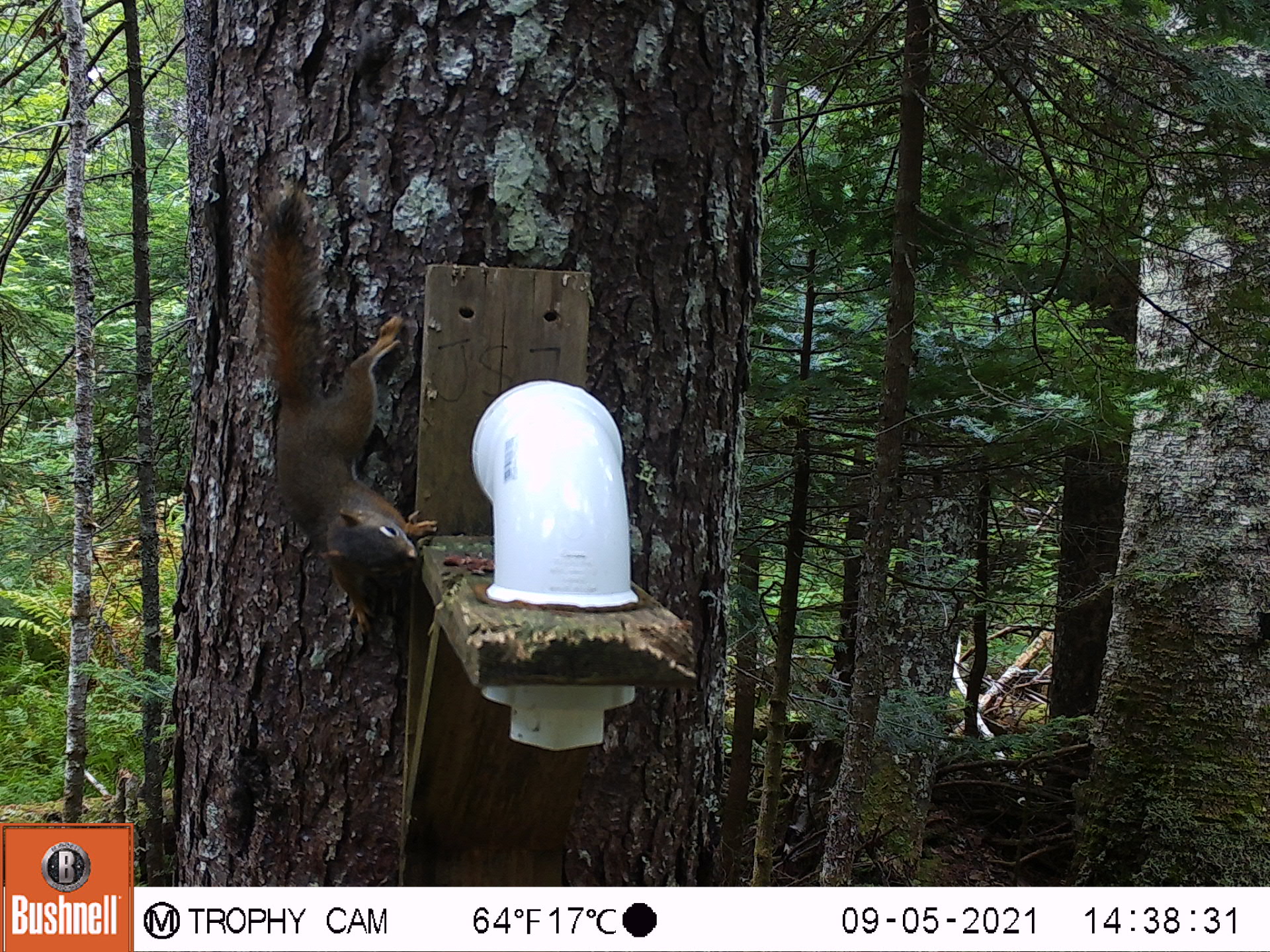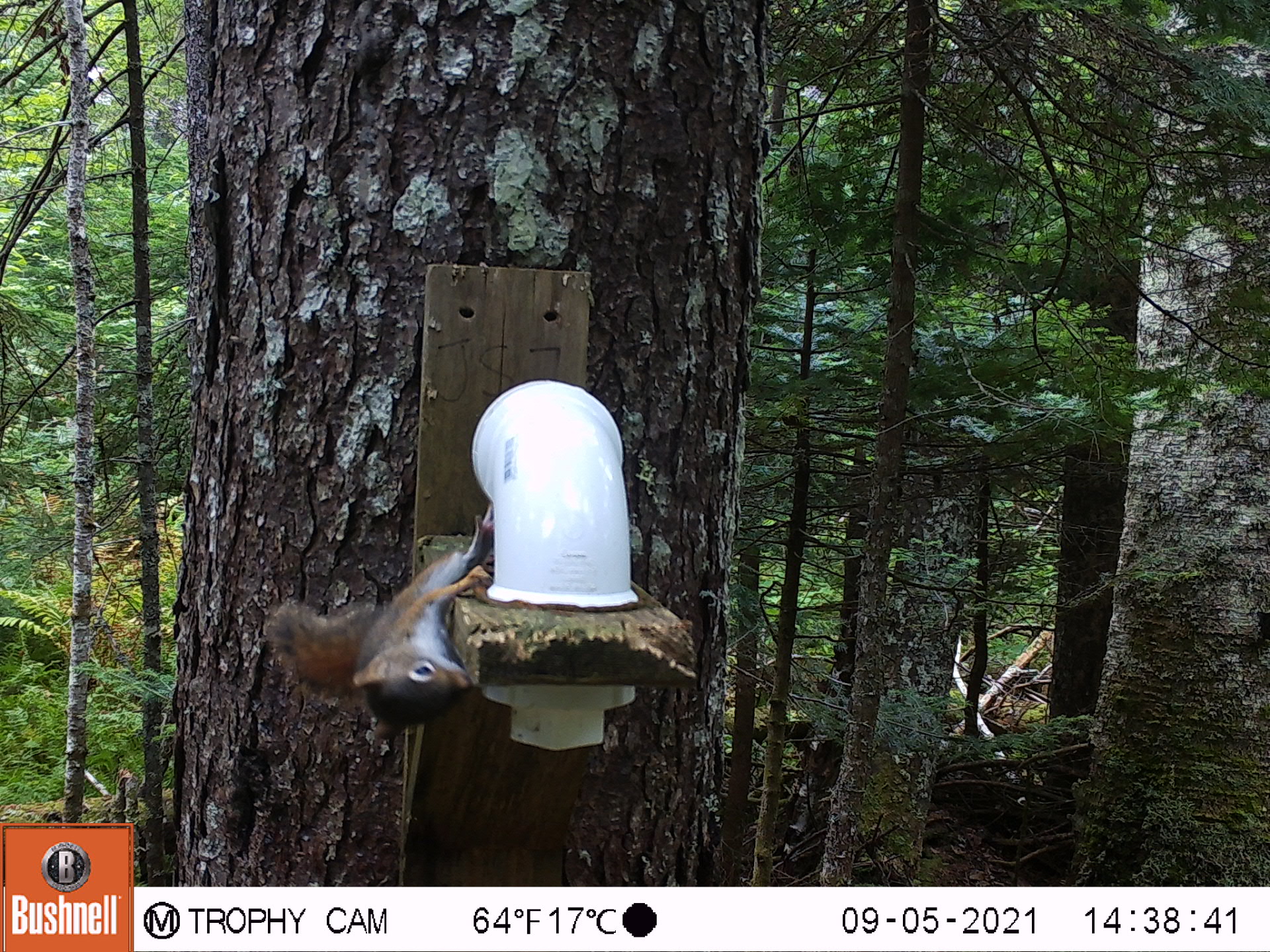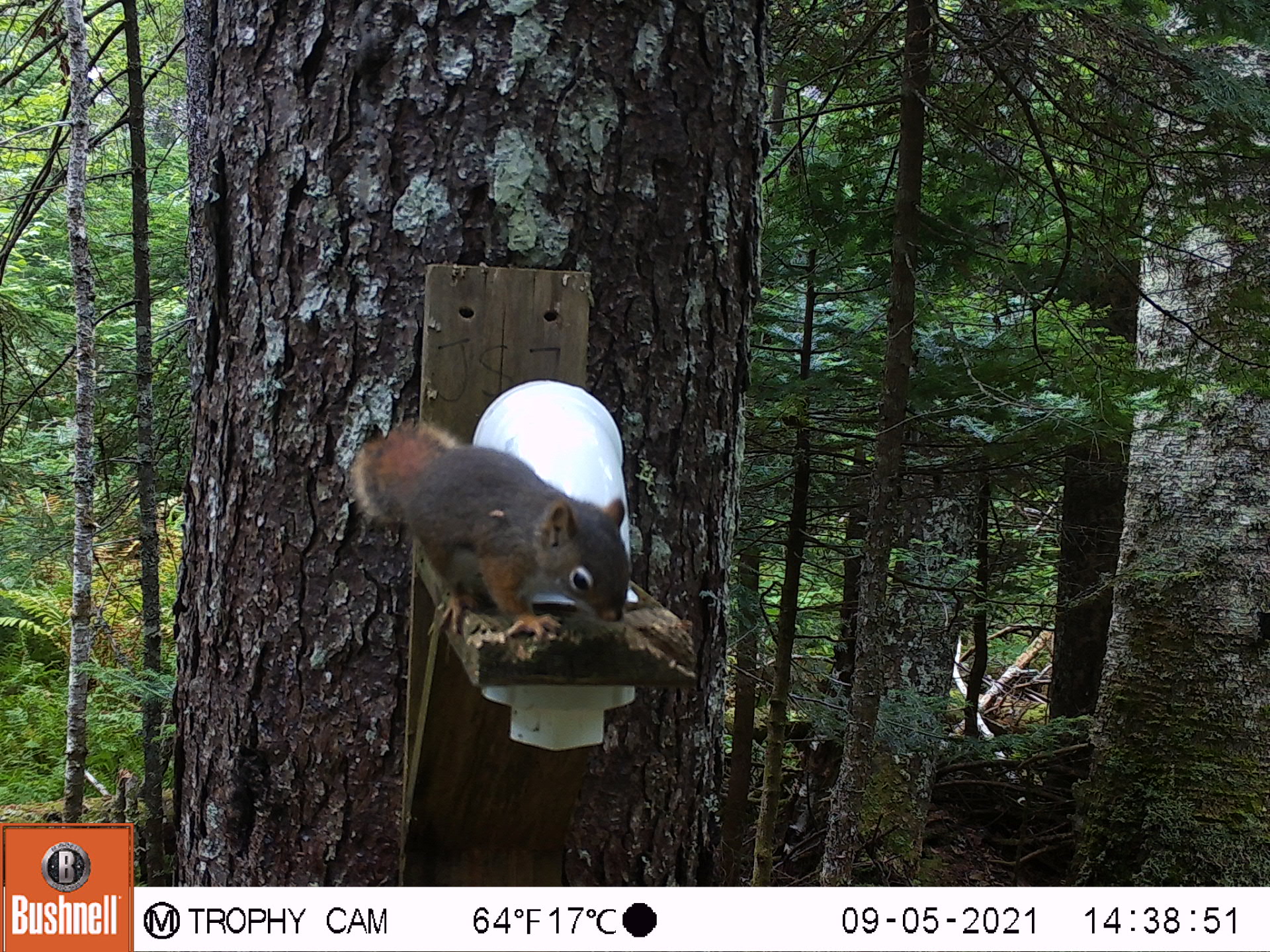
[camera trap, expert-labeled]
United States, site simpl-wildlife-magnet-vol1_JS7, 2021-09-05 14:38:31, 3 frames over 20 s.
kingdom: Animalia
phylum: Chordata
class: Mammalia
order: Rodentia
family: Sciuridae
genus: Tamiasciurus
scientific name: Tamiasciurus hudsonicus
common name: red squirrel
Red squirrel (Tamiasciurus hudsonicus).